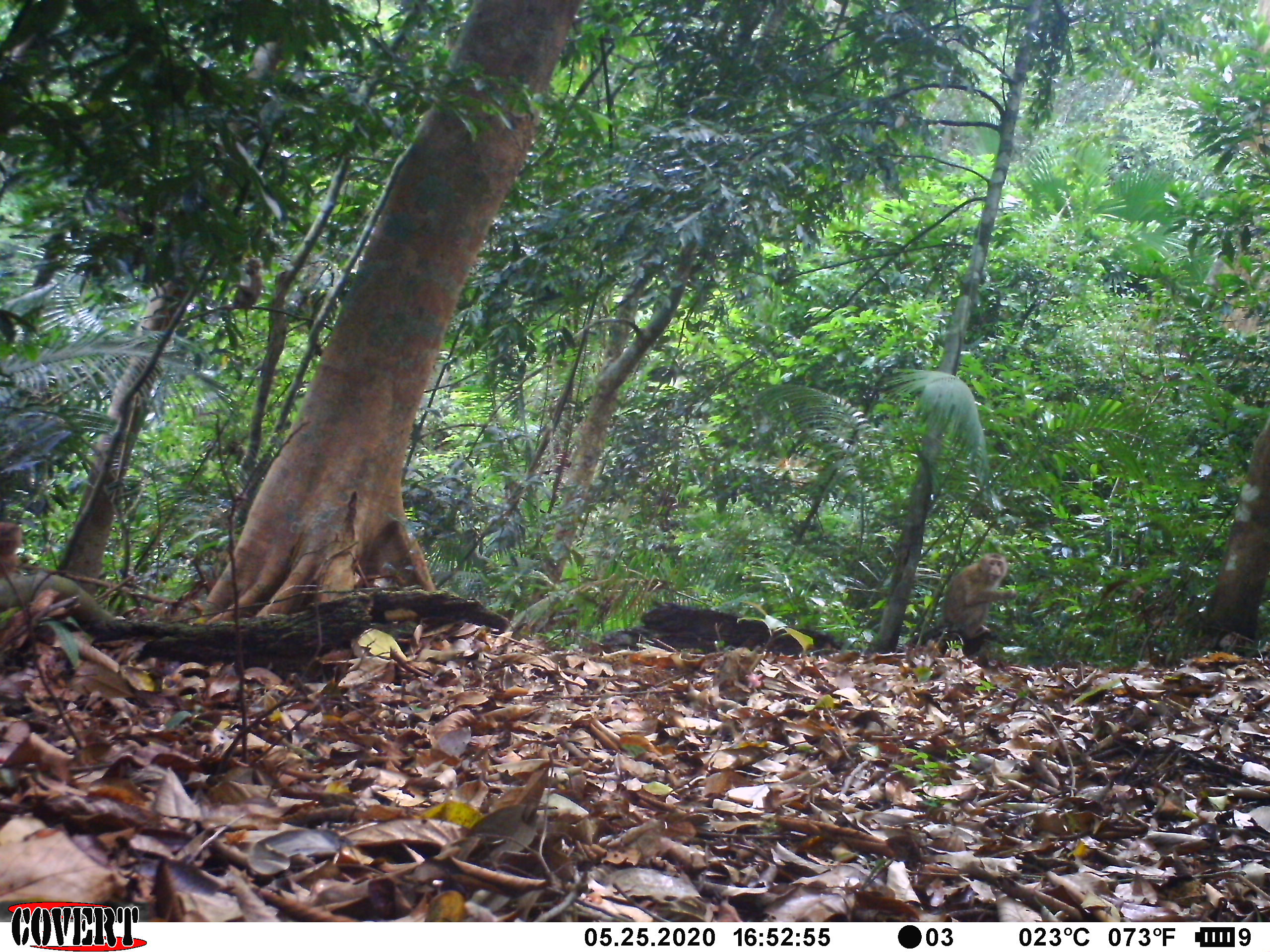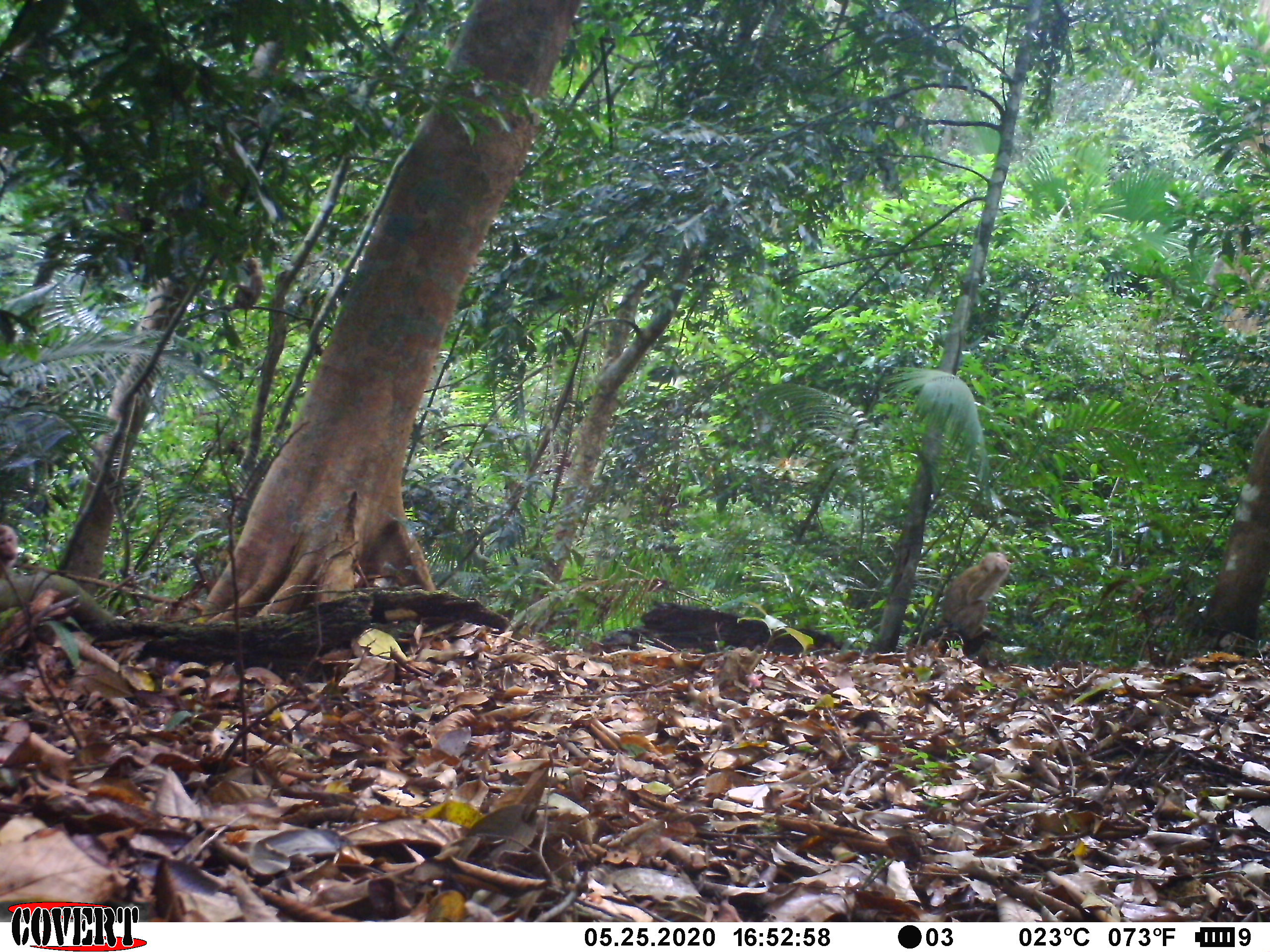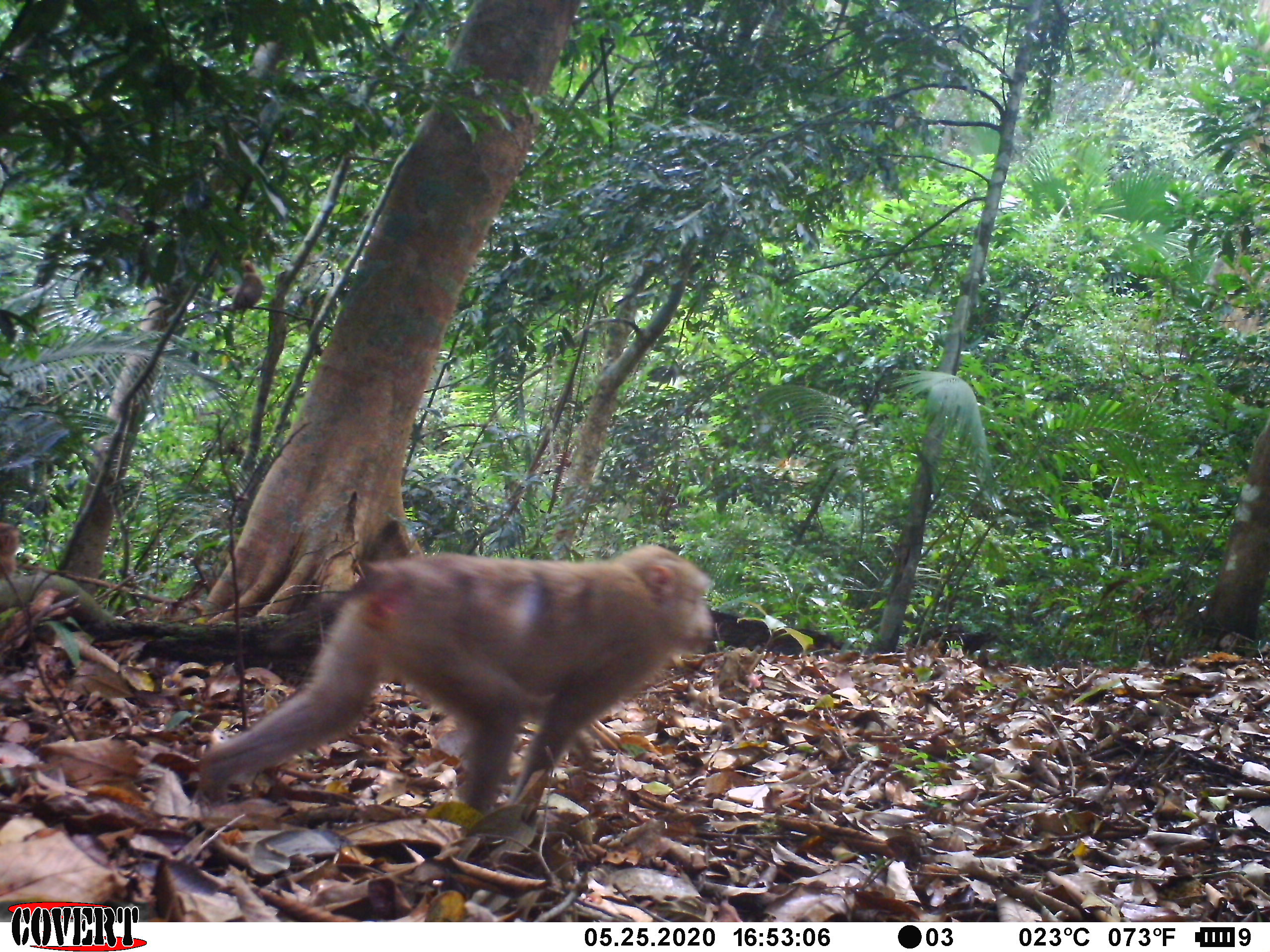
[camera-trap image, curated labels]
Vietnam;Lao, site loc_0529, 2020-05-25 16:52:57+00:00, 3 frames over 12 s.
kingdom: Animalia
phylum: Chordata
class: Mammalia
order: Primates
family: Cercopithecidae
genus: Macaca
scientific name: Macaca nemestrina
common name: pig-tailed macaque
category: pig tailed macaque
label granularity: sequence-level